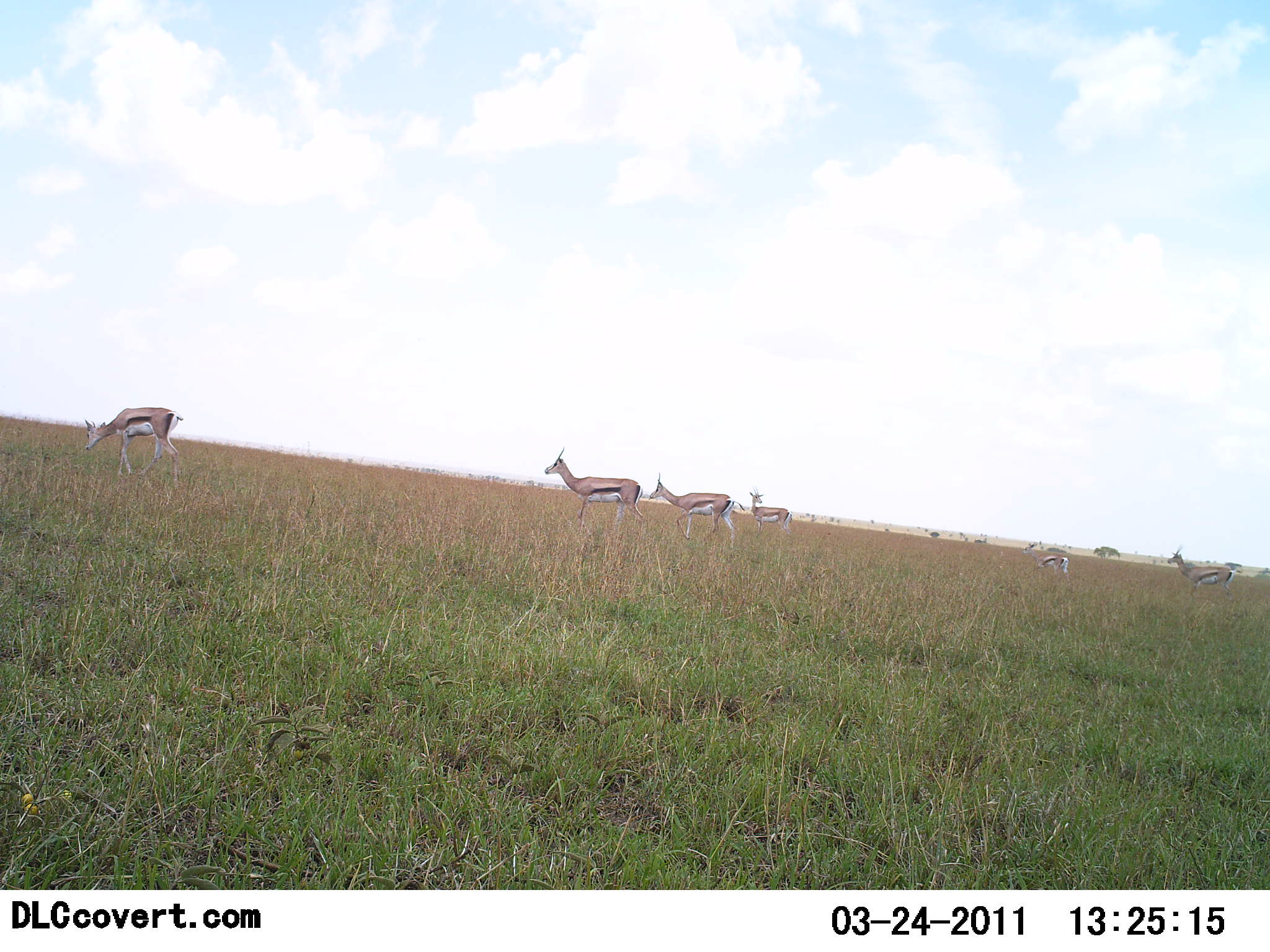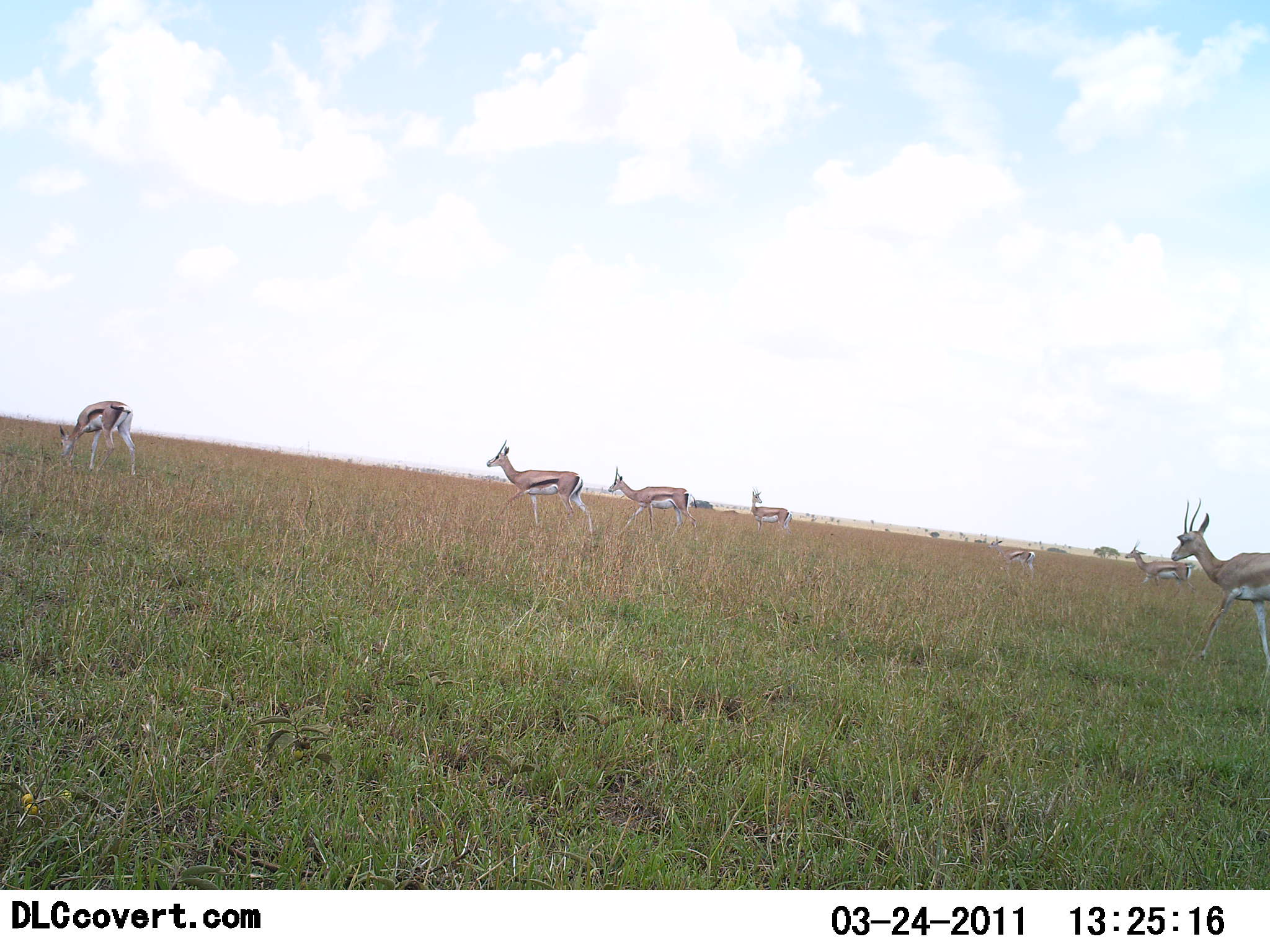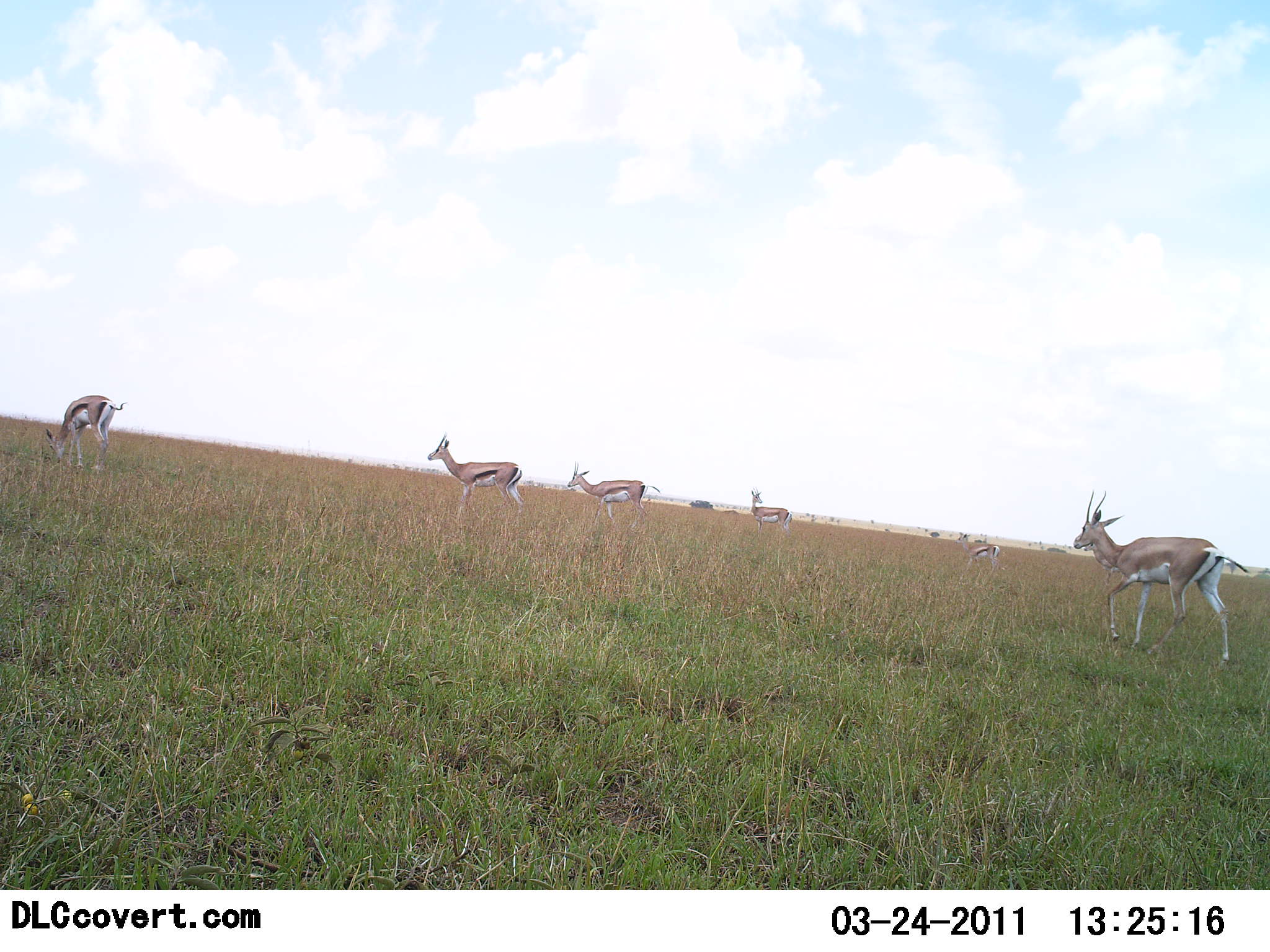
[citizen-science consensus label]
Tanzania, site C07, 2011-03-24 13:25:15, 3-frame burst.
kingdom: Animalia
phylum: Chordata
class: Mammalia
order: Artiodactyla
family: Bovidae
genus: Eudorcas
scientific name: Eudorcas thomsonii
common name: thomson's gazelle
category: gazellethomsons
Gazellethomsons (thomson's gazelle) (Eudorcas thomsonii), count 6. Behavior (volunteer vote fractions): standing 53%, resting 12%, moving 82%, interacting 0%. Young present (vote fraction): 6%. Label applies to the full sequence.